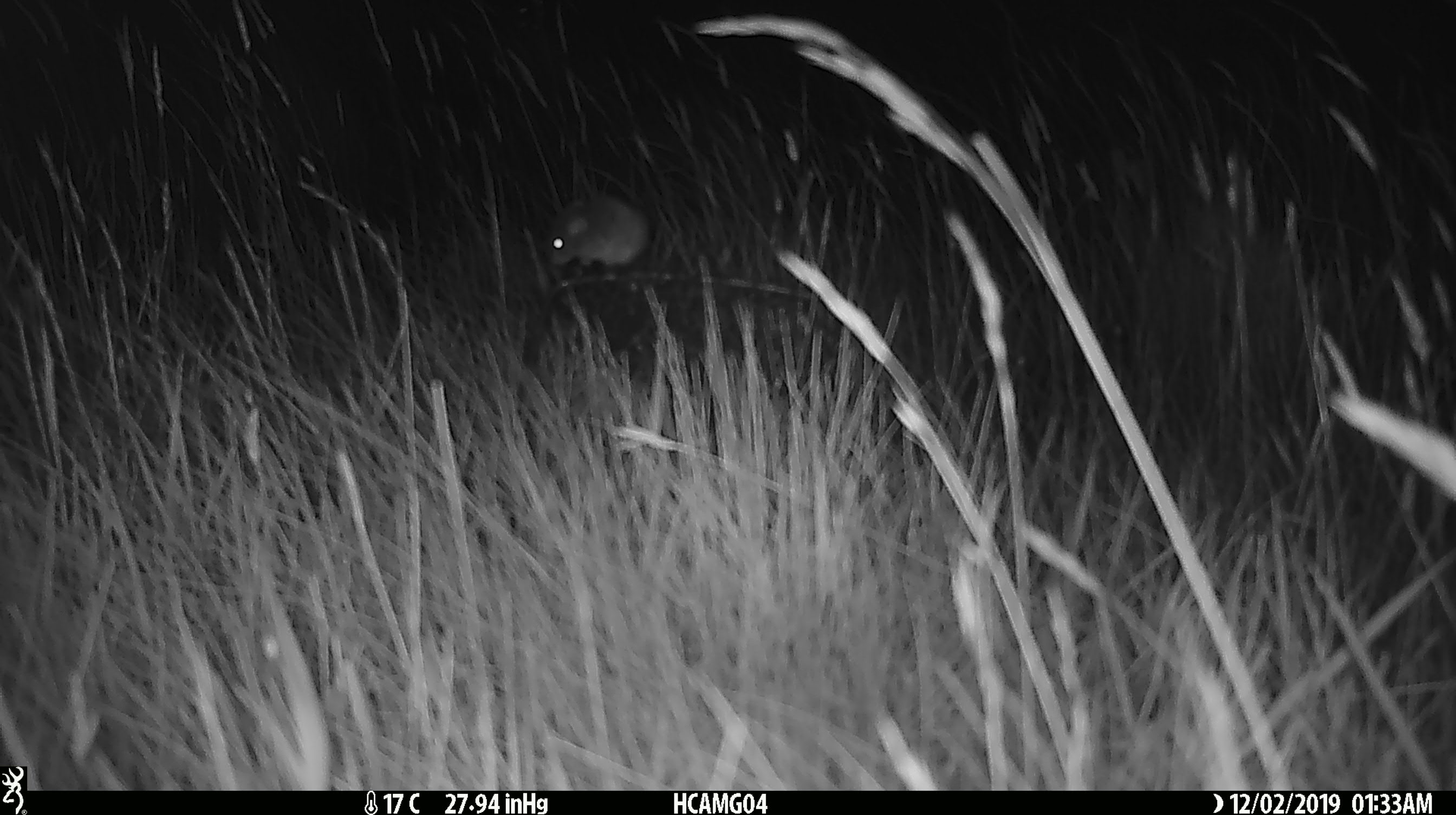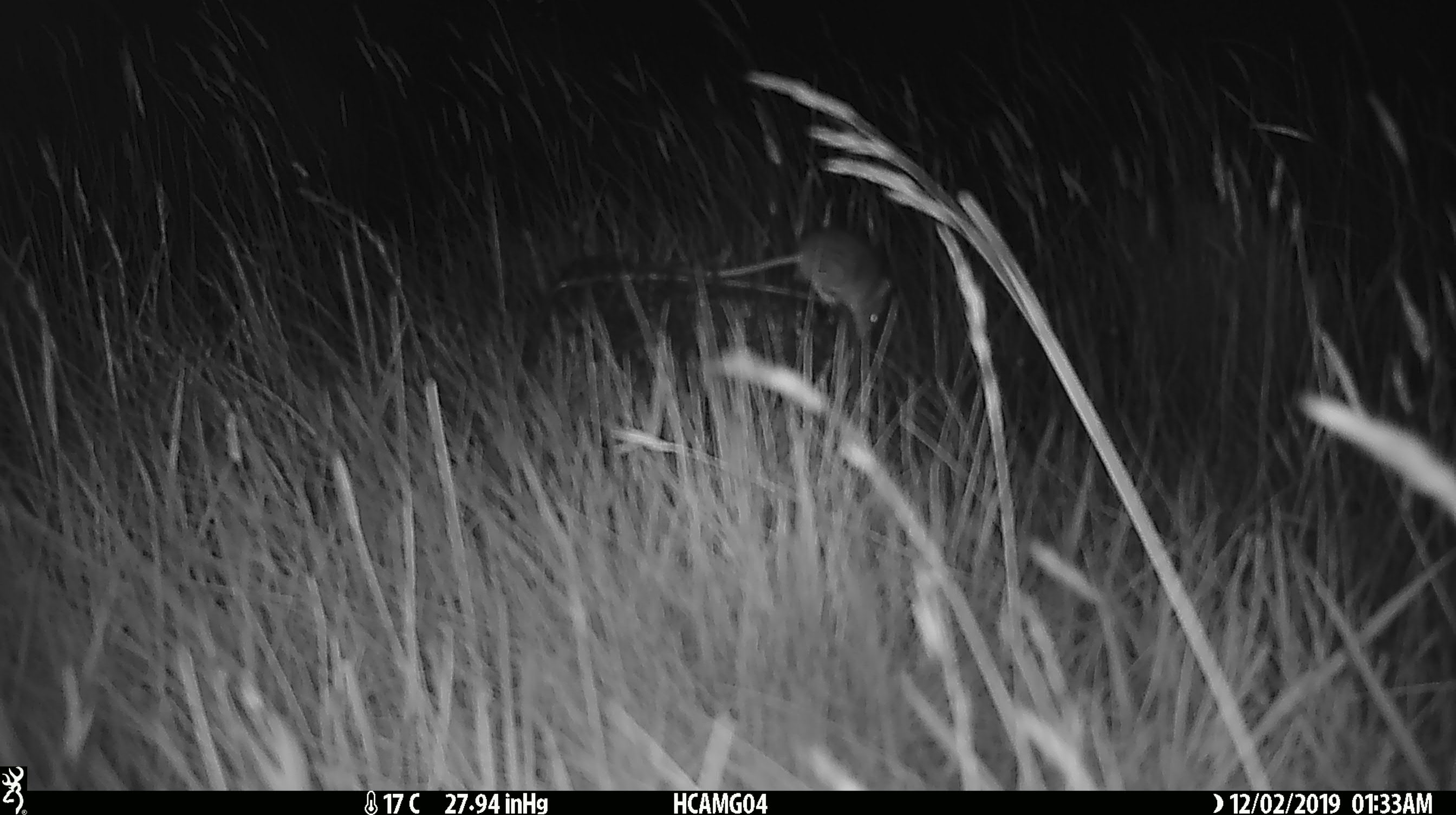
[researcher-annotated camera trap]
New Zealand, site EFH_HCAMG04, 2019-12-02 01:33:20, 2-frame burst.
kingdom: Animalia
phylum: Chordata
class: Mammalia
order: Rodentia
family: Muridae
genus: Mus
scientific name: Mus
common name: mouse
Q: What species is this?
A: Mouse (Mus).